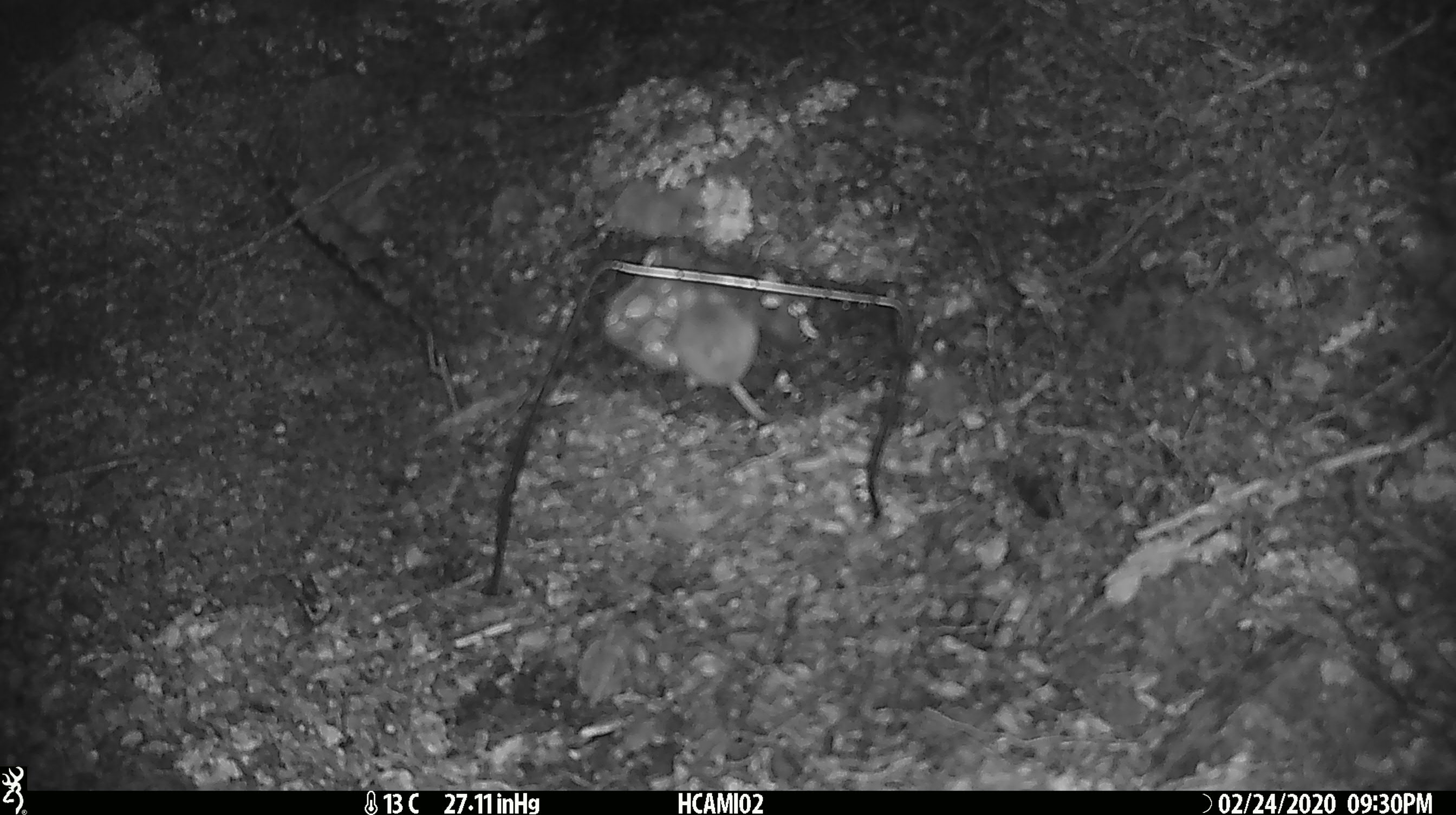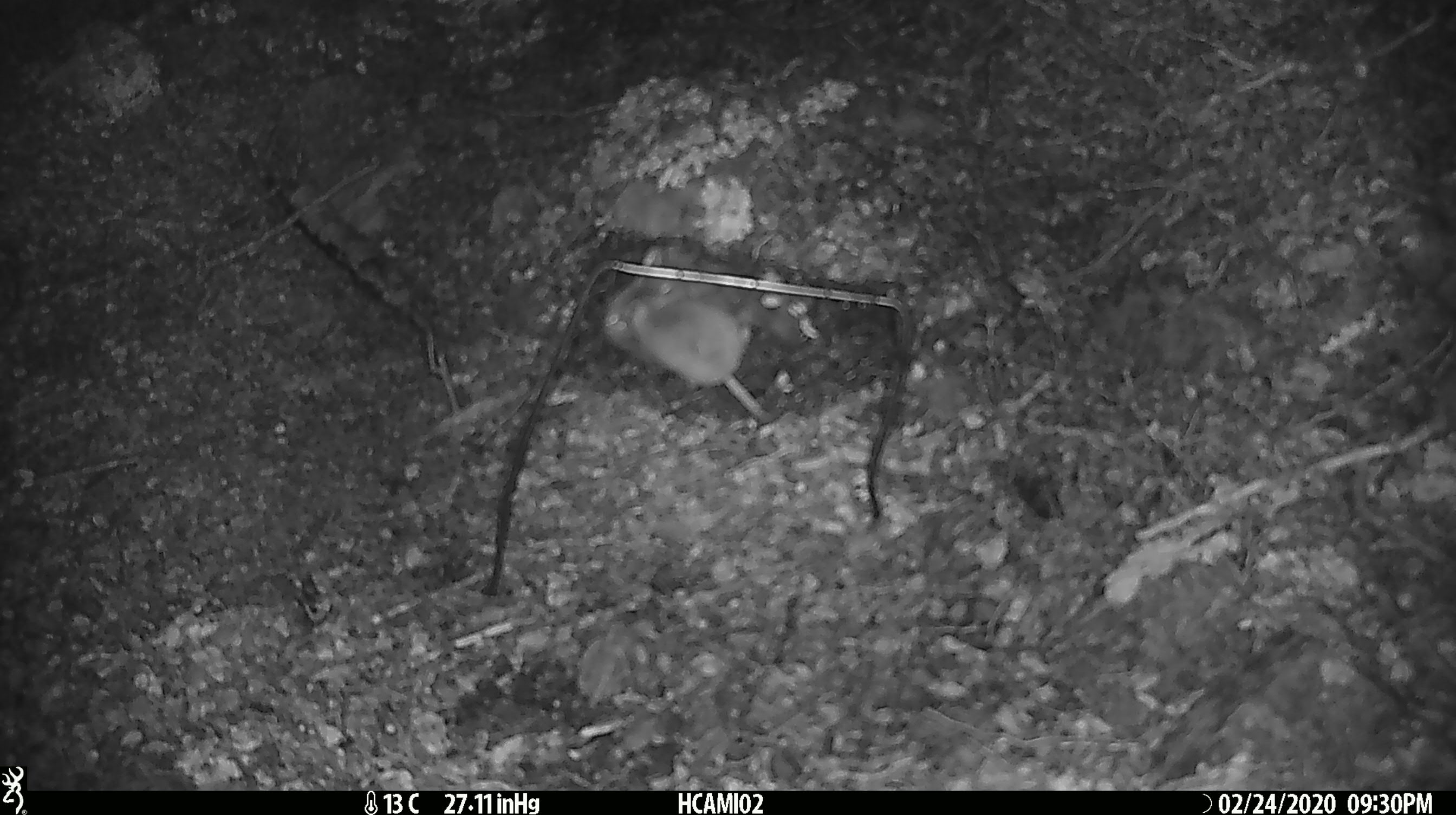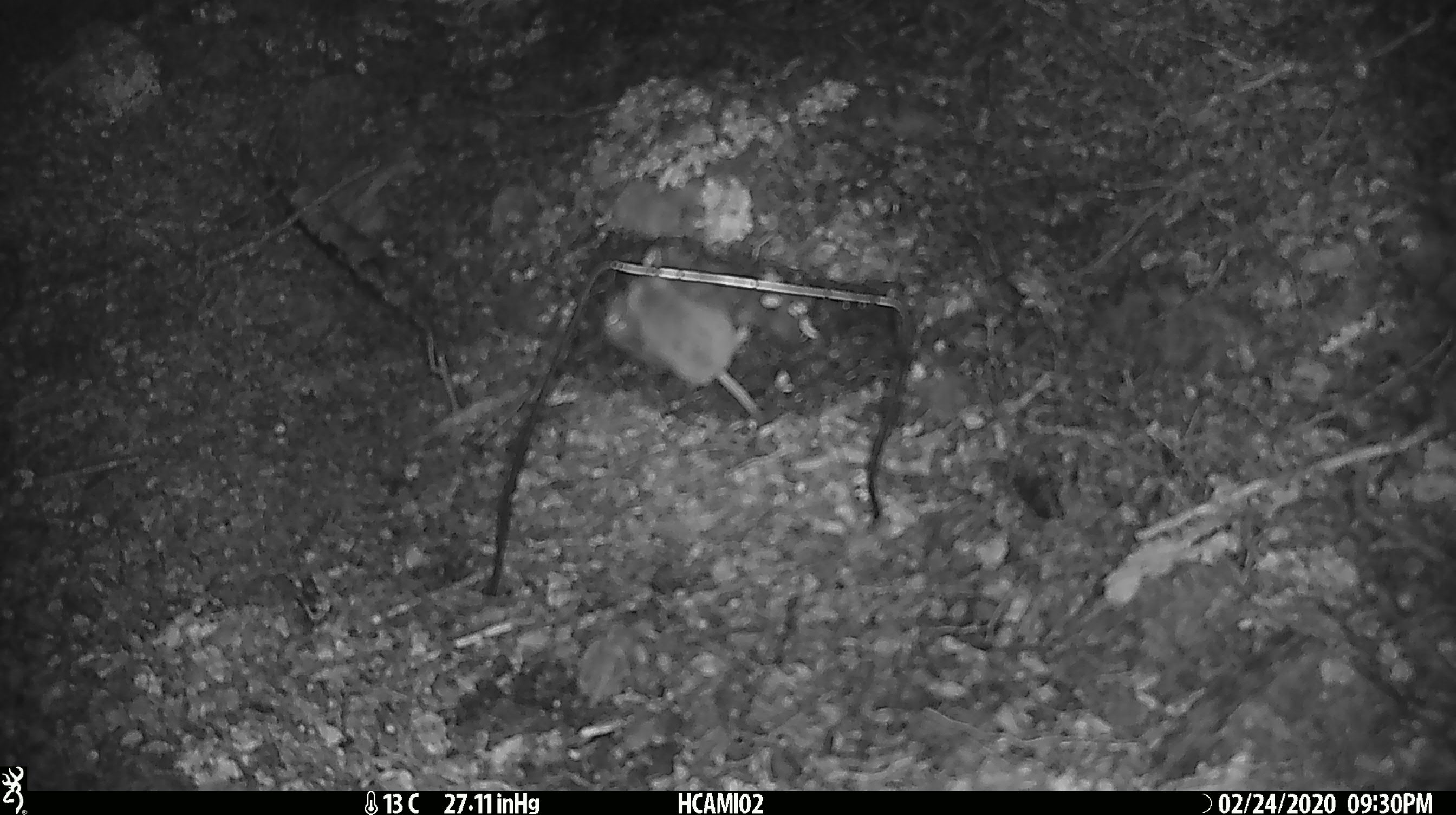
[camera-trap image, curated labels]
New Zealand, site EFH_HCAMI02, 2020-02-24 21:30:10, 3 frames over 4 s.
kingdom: Animalia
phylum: Chordata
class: Mammalia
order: Rodentia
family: Muridae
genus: Mus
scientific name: Mus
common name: mouse